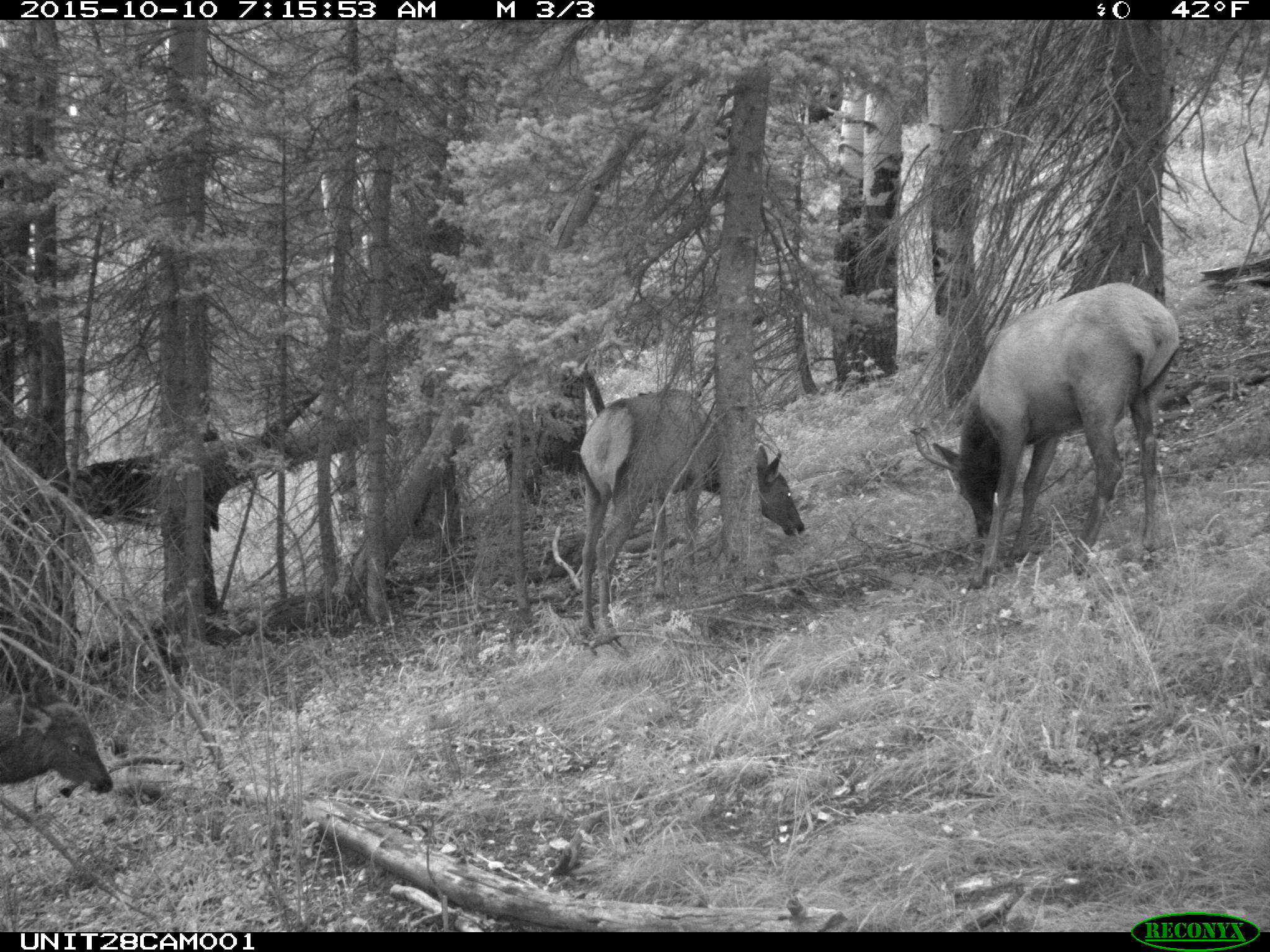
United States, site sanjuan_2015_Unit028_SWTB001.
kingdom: Animalia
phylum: Chordata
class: Mammalia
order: Artiodactyla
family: Cervidae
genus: Cervus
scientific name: Cervus elaphus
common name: red deer